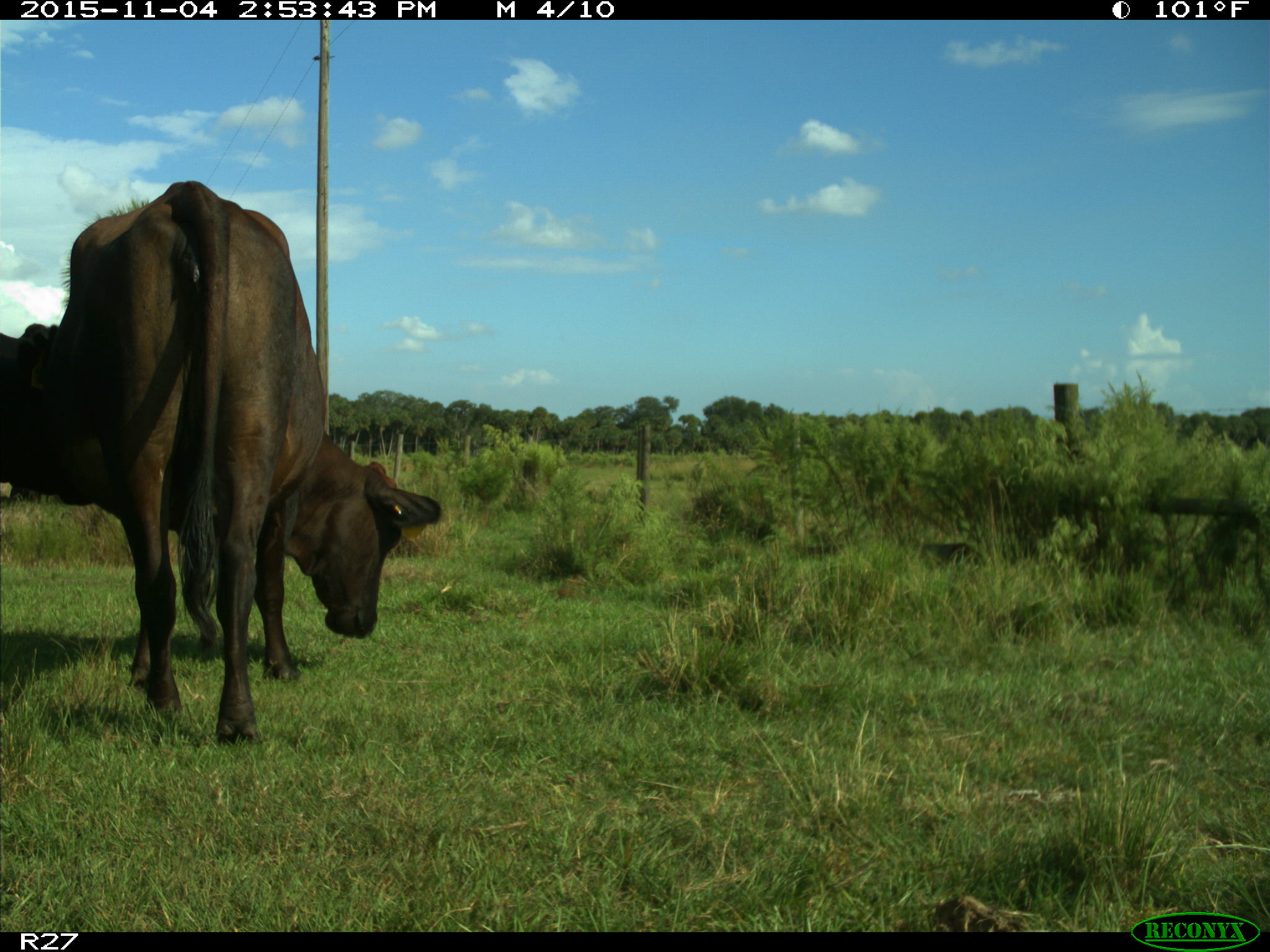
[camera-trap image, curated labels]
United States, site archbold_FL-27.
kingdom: Animalia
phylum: Chordata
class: Mammalia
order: Artiodactyla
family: Bovidae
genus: Bos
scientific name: Bos taurus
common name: domestic cow